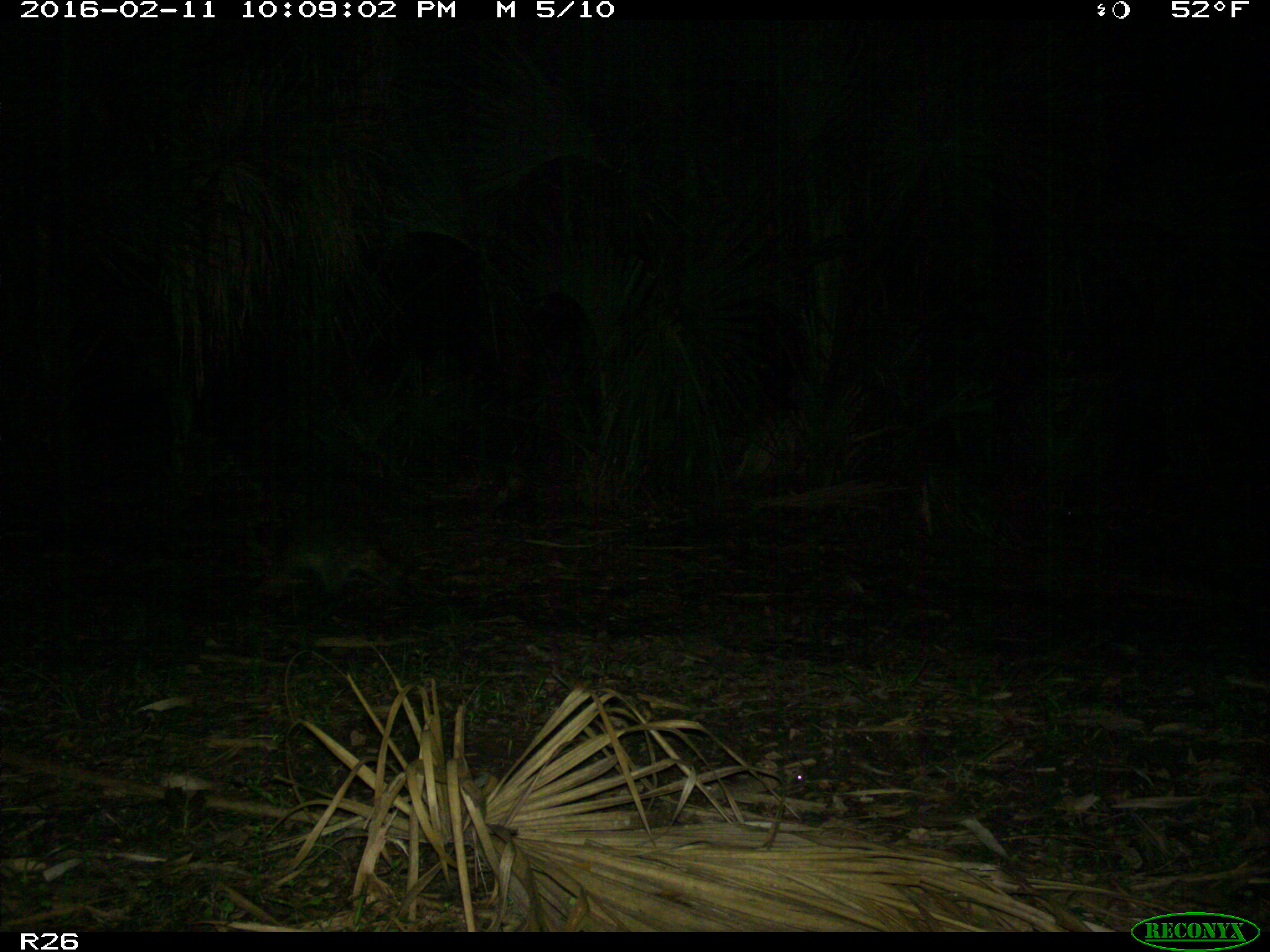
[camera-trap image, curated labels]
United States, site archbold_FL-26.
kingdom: Animalia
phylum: Chordata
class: Mammalia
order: Carnivora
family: Procyonidae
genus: Procyon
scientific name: Procyon lotor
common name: common raccoon